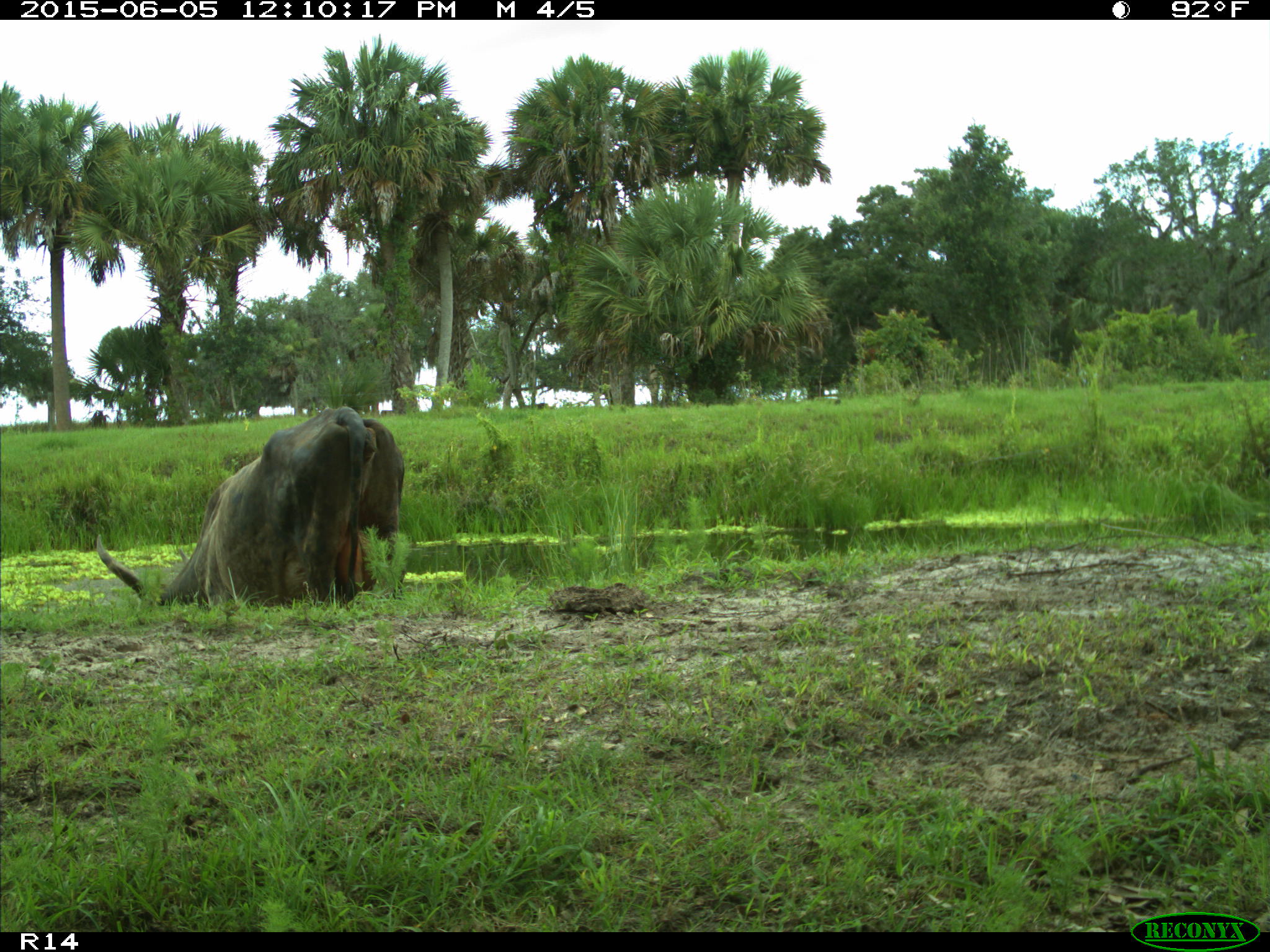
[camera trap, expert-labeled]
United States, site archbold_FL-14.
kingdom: Animalia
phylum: Chordata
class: Mammalia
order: Artiodactyla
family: Bovidae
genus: Bos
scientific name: Bos taurus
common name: domestic cow